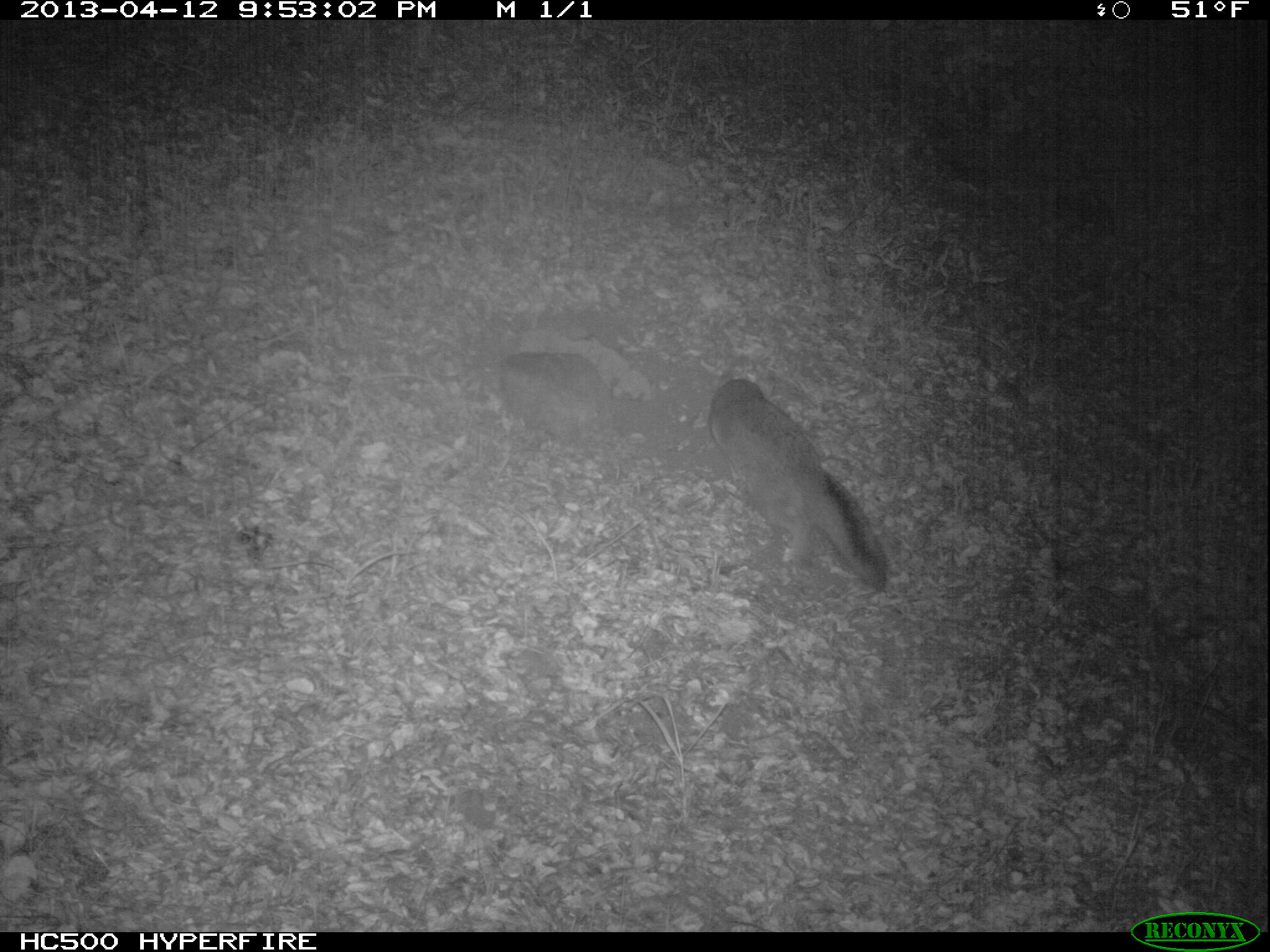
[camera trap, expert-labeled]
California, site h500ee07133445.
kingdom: Animalia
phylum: Chordata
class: Mammalia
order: Carnivora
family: Canidae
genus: Urocyon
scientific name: Urocyon littoralis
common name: island fox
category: fox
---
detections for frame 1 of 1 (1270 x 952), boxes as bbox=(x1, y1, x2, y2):
fox: bbox=(712, 379, 887, 593)